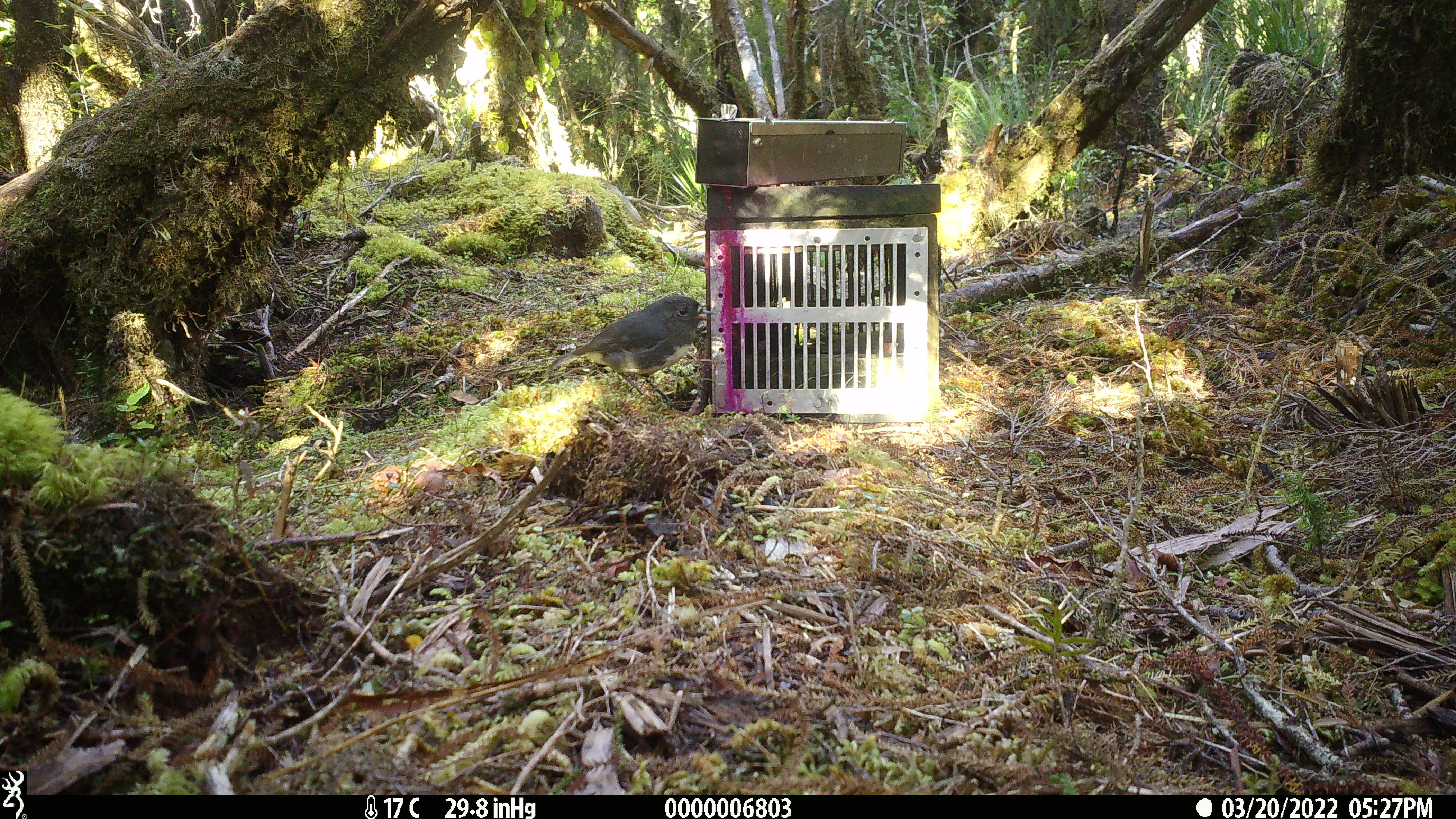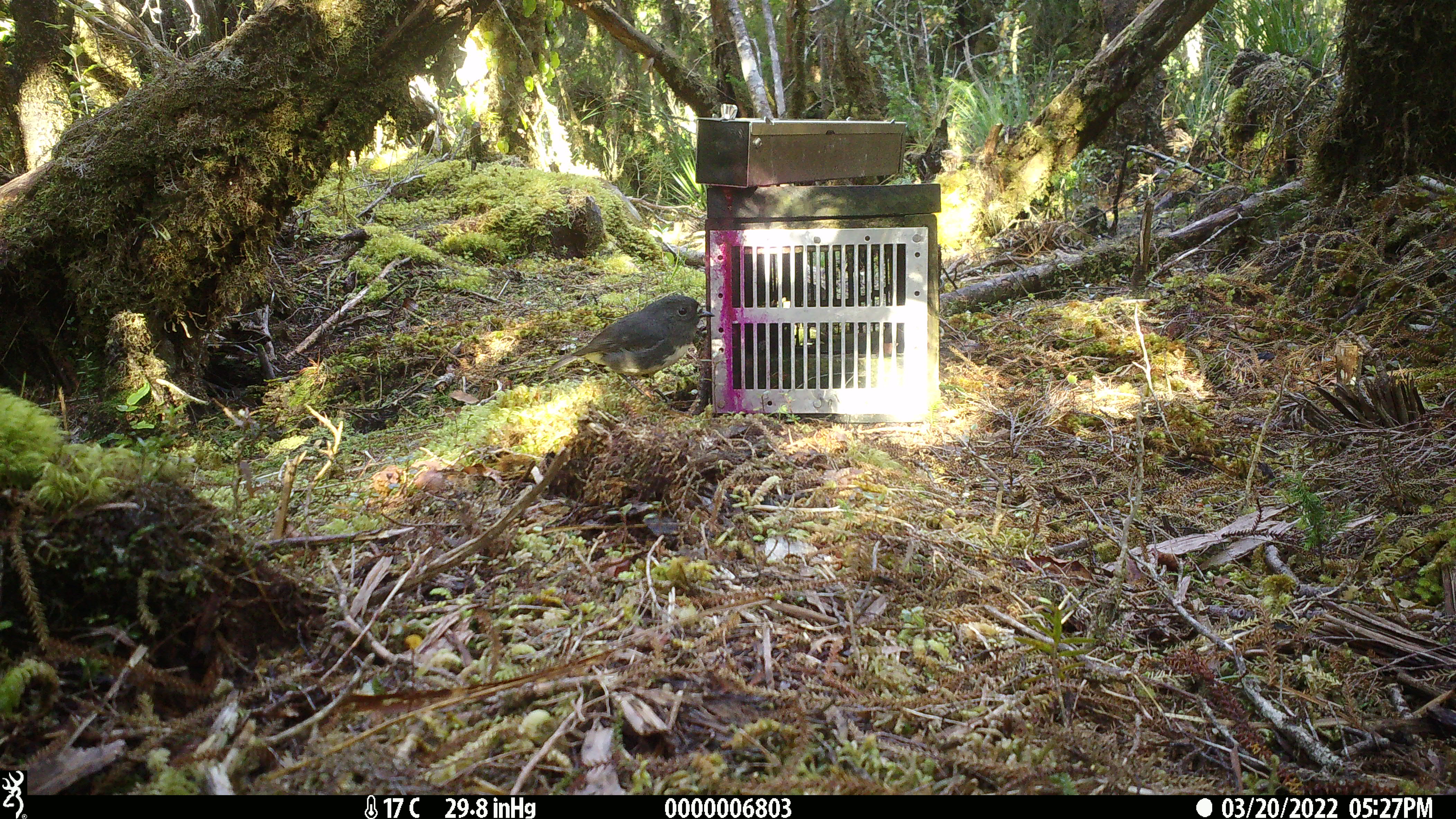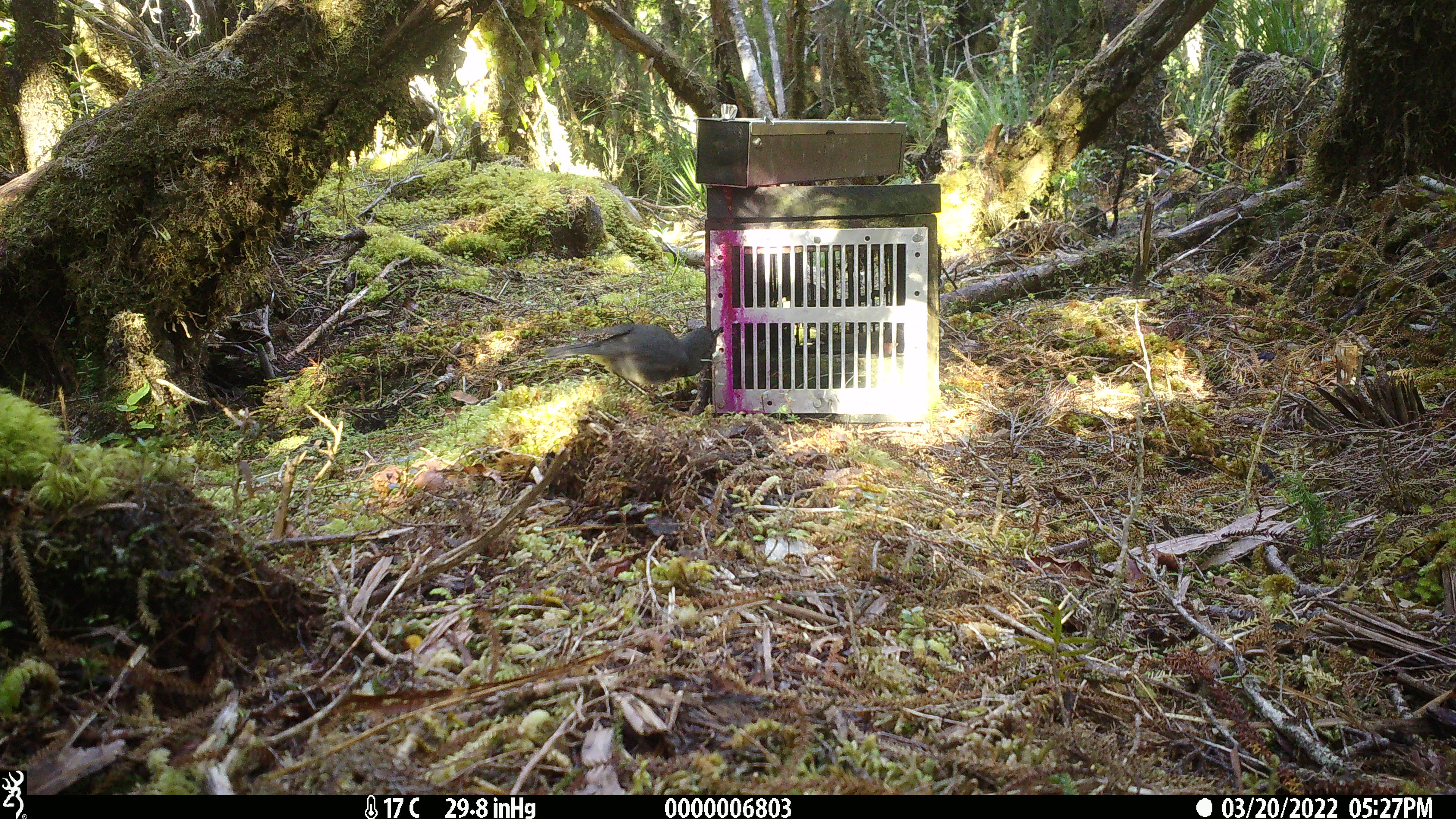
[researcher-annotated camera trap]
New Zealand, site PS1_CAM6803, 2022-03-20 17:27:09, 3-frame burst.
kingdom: Animalia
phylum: Chordata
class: Aves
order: Passeriformes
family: Petroicidae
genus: Petroica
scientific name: Petroica australis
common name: new zealand robin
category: robin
Robin (new zealand robin) (Petroica australis).